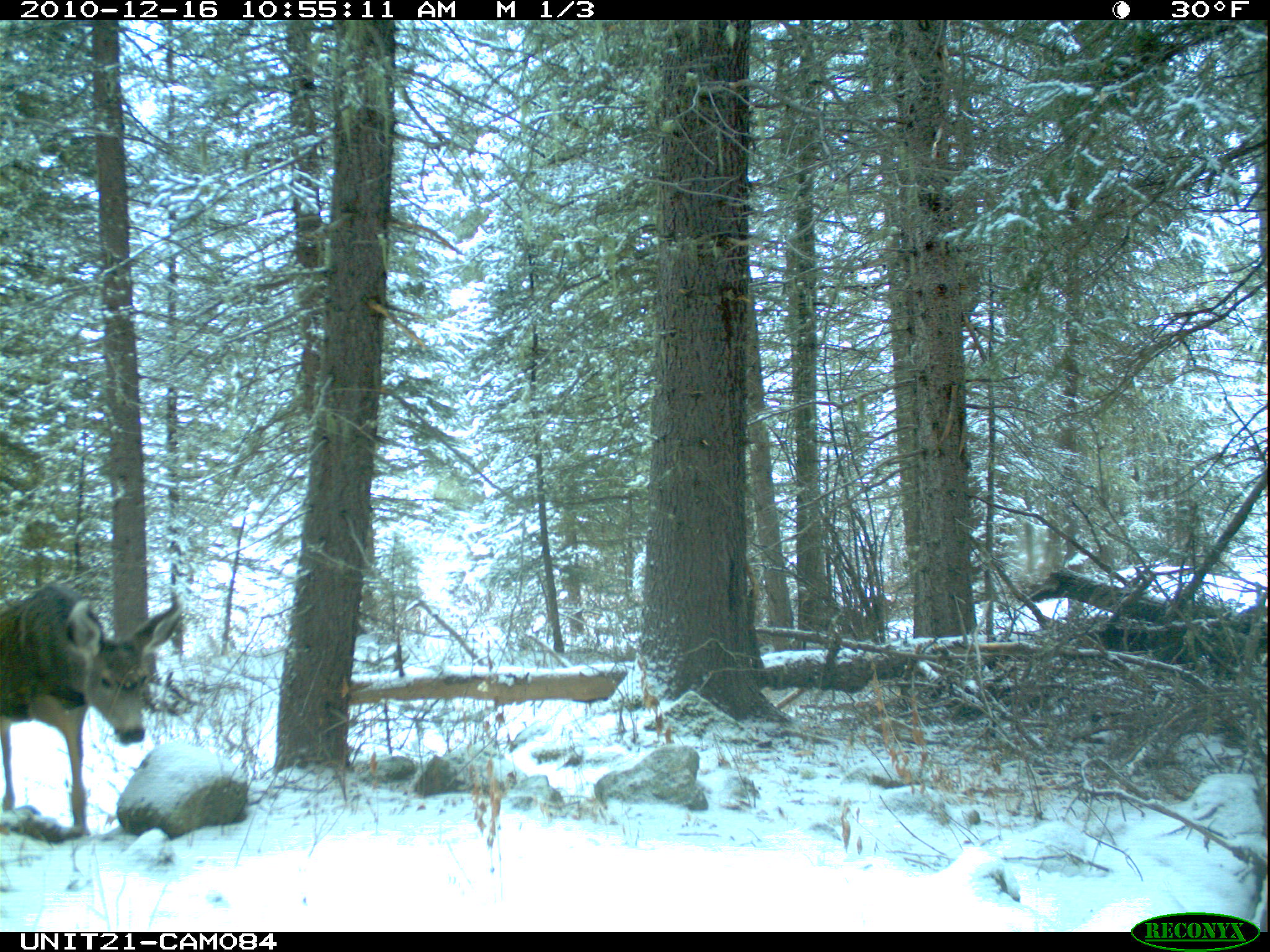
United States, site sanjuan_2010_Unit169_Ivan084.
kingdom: Animalia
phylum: Chordata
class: Mammalia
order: Artiodactyla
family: Cervidae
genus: Odocoileus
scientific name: Odocoileus hemionus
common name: mule deer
Odocoileus hemionus (mule deer).